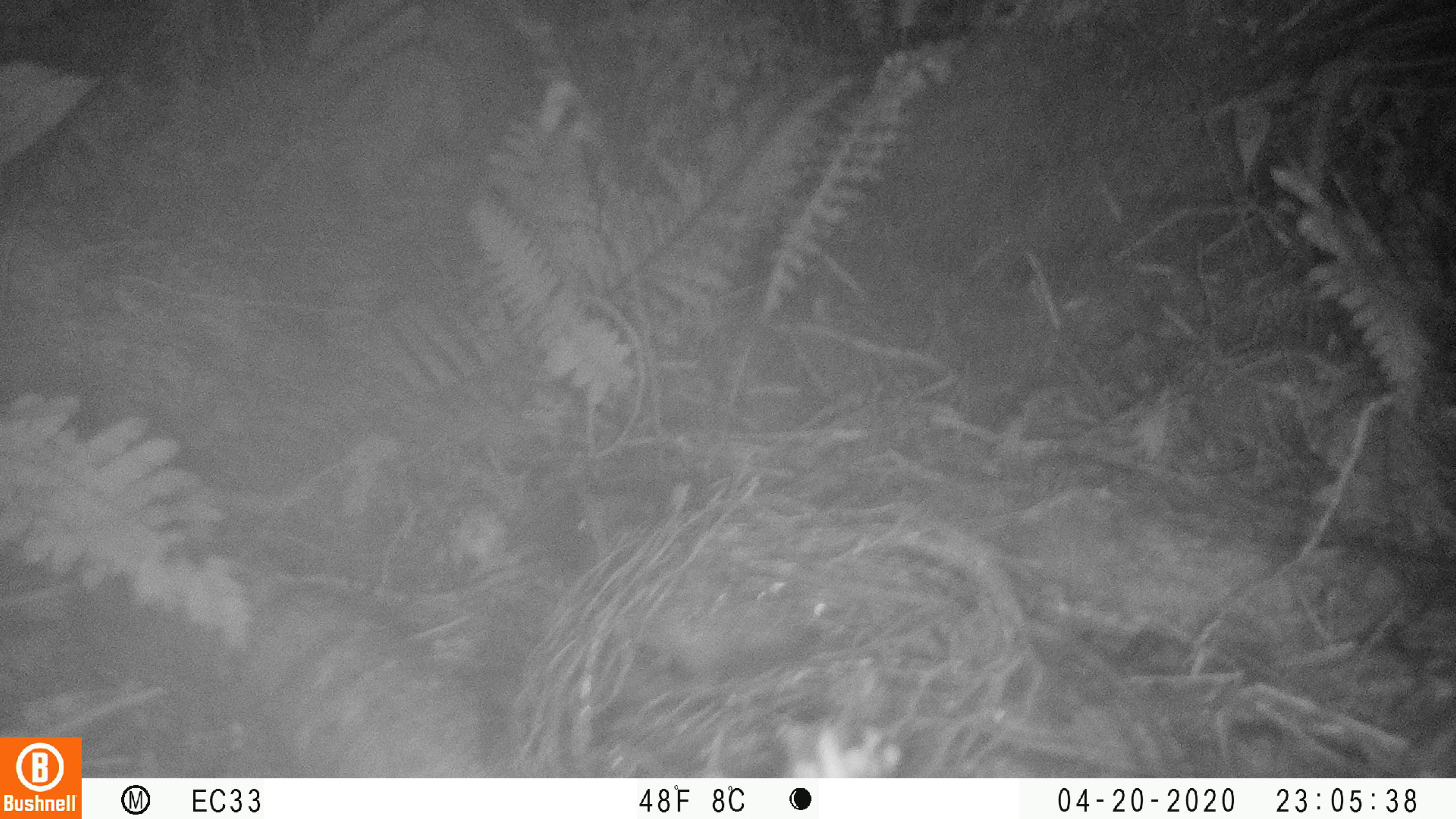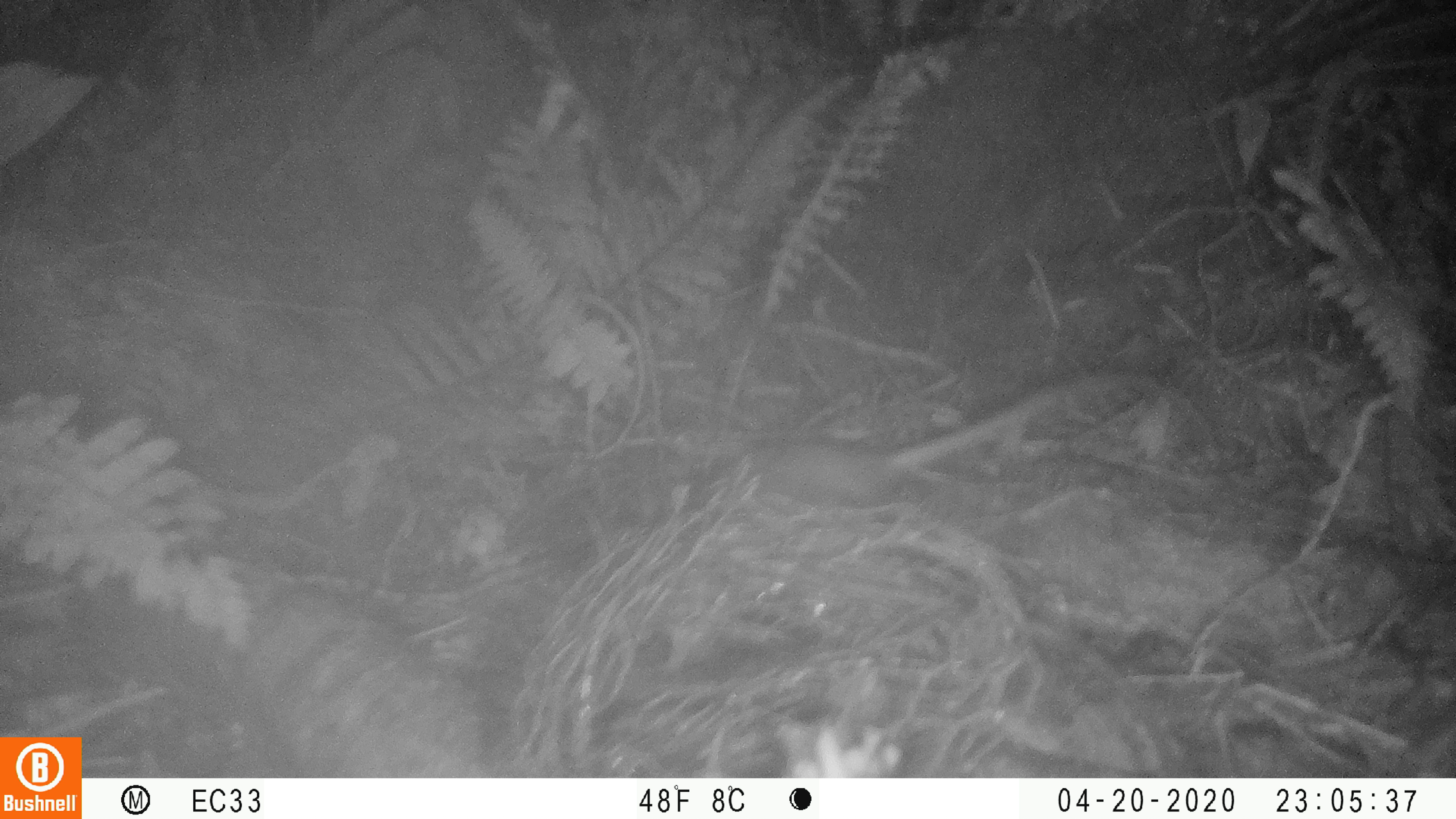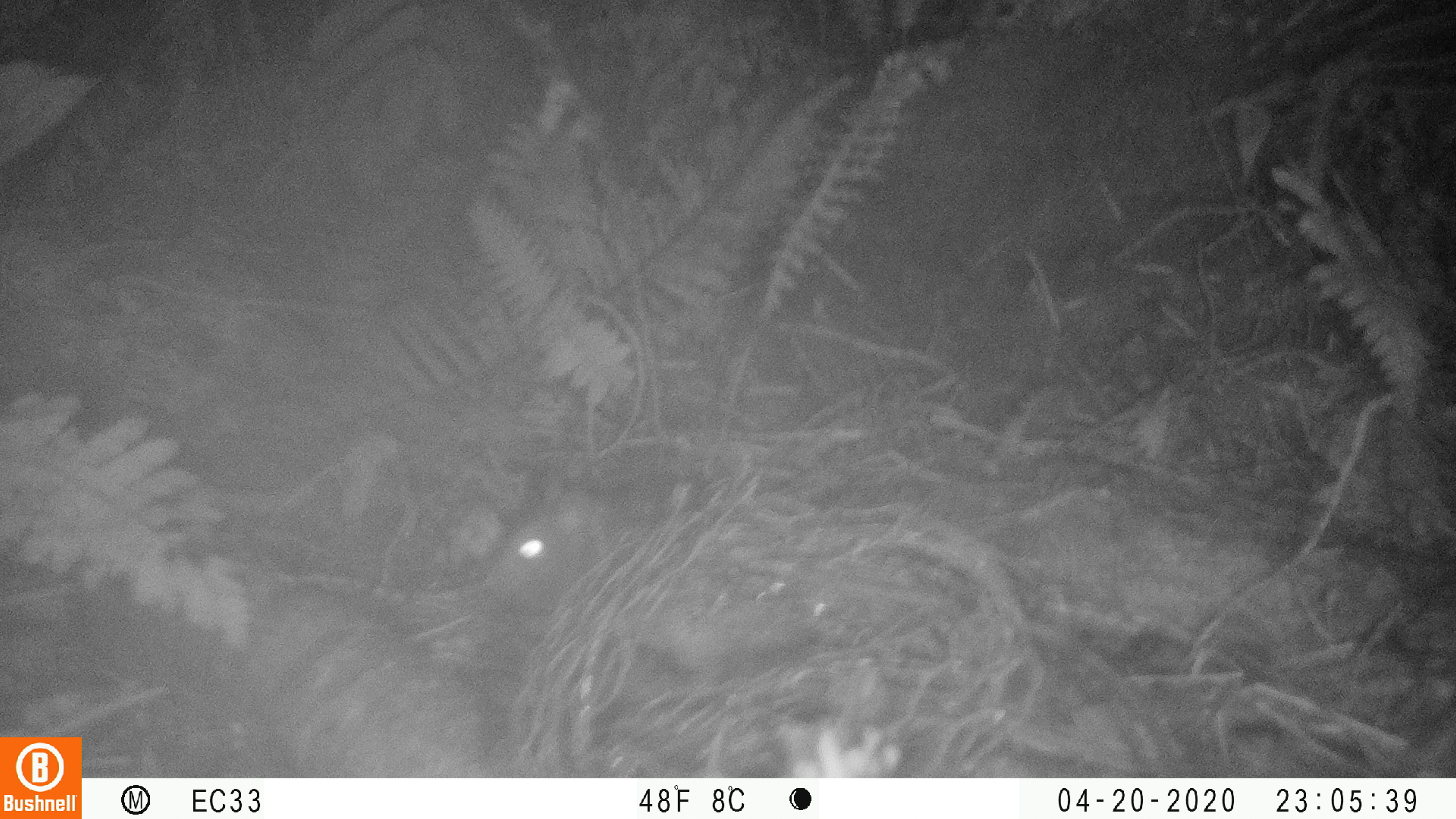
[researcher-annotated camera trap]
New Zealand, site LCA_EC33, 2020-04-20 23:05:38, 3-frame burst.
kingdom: Animalia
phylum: Chordata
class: Mammalia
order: Rodentia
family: Muridae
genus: Rattus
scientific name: Rattus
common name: rat